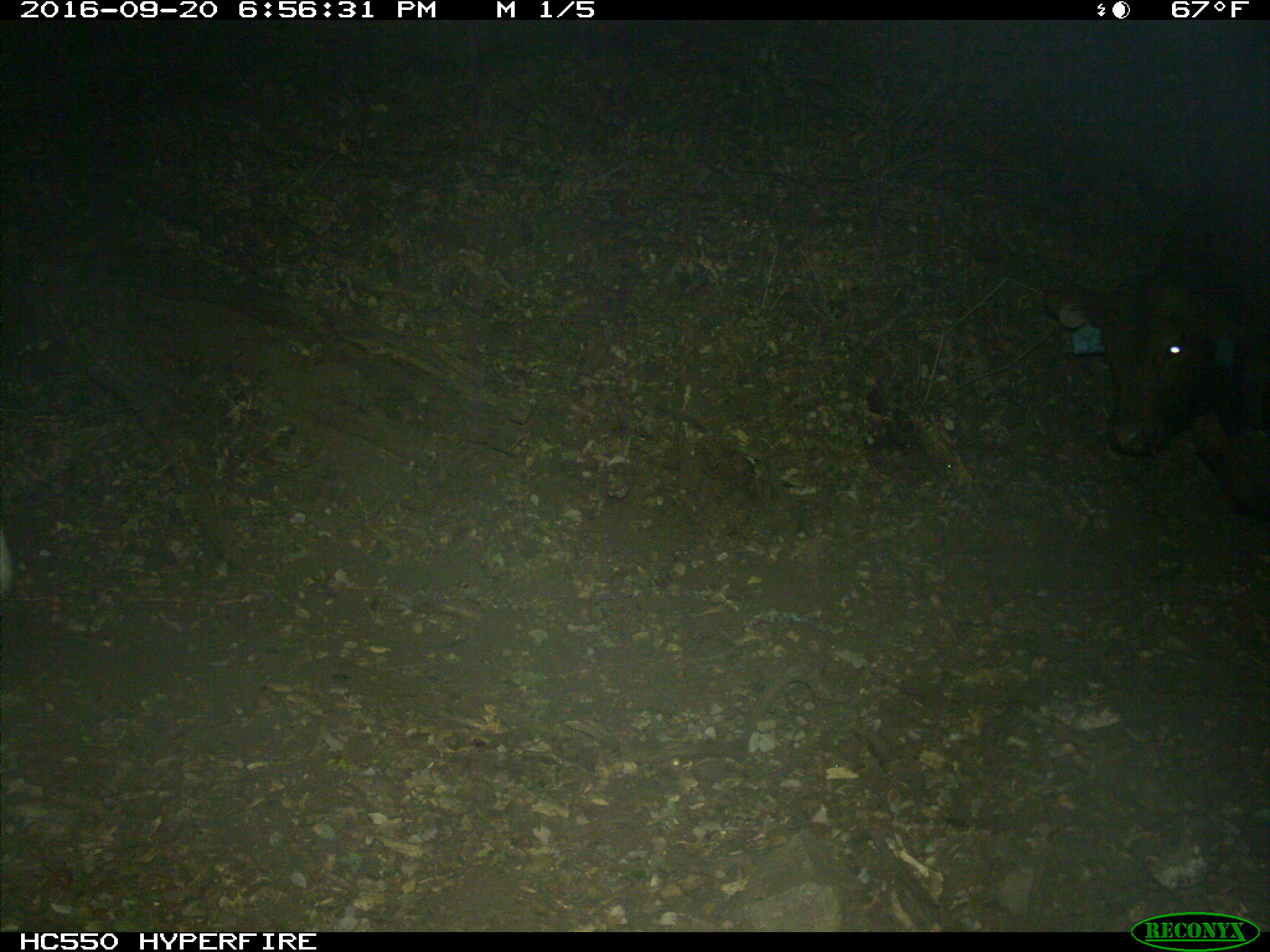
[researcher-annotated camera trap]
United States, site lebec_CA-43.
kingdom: Animalia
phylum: Chordata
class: Mammalia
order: Artiodactyla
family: Bovidae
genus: Bos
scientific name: Bos taurus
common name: domestic cow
Bos taurus (domestic cow).